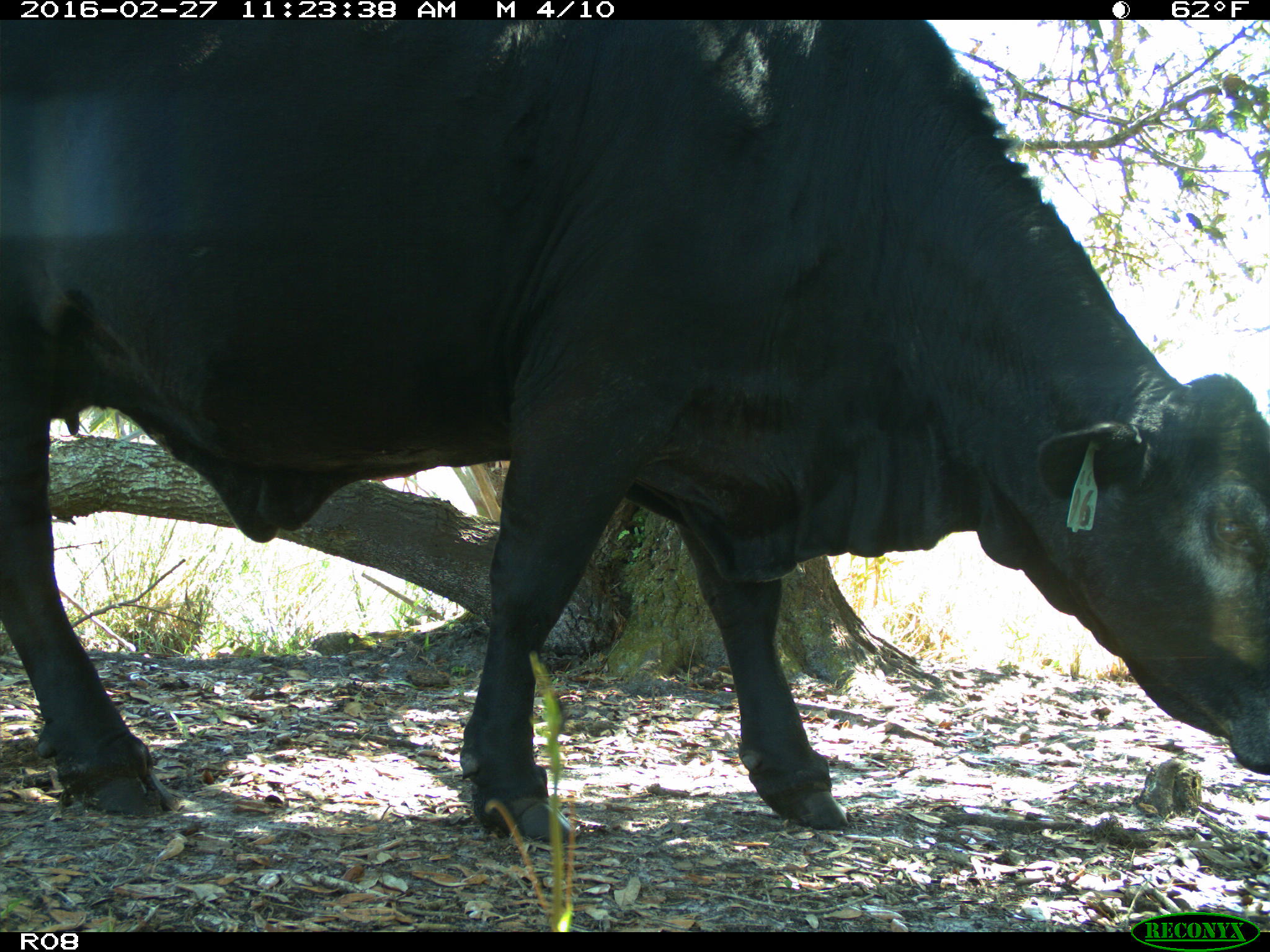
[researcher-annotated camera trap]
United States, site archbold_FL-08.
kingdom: Animalia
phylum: Chordata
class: Mammalia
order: Artiodactyla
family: Bovidae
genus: Bos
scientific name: Bos taurus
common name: domestic cow